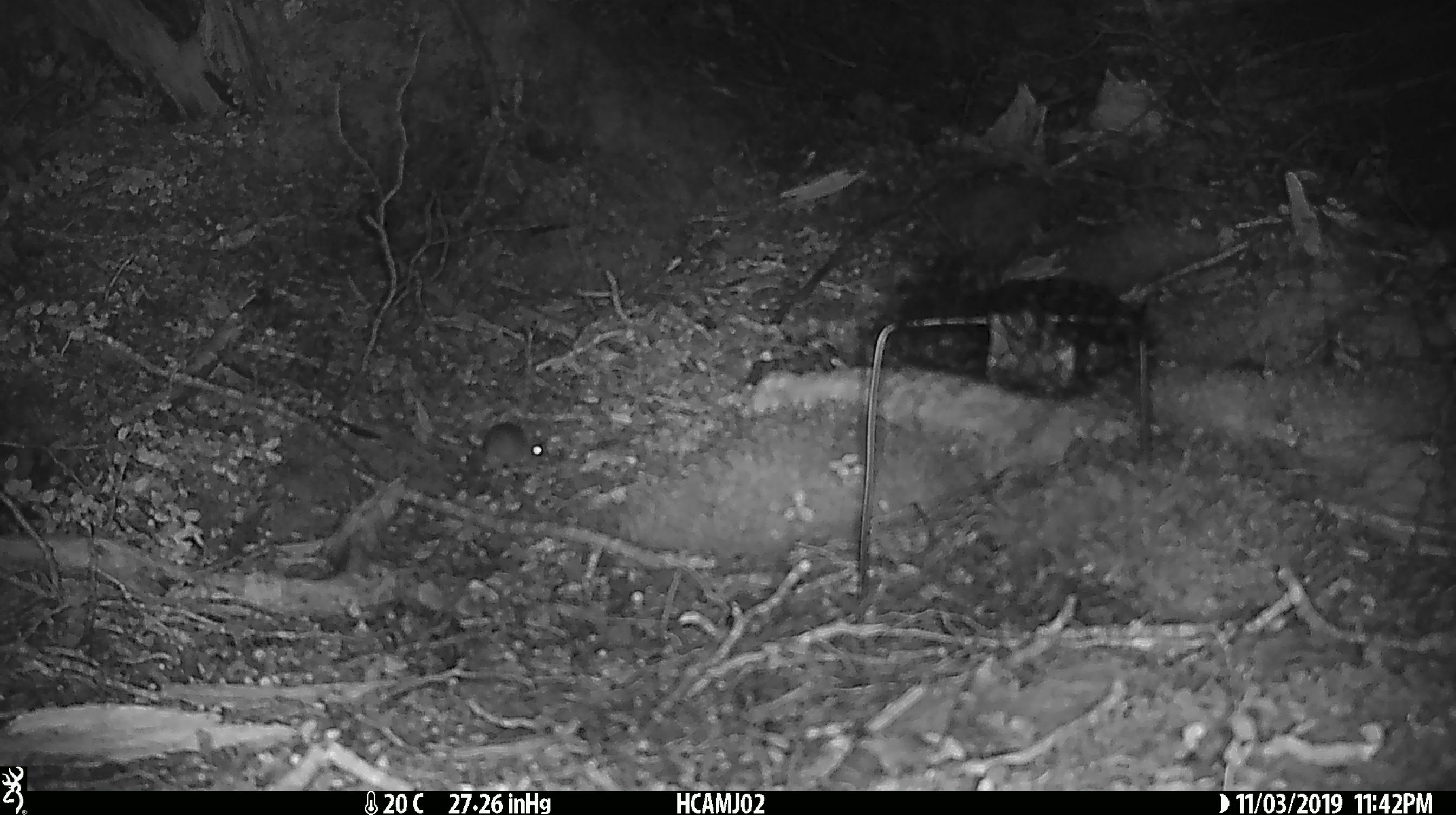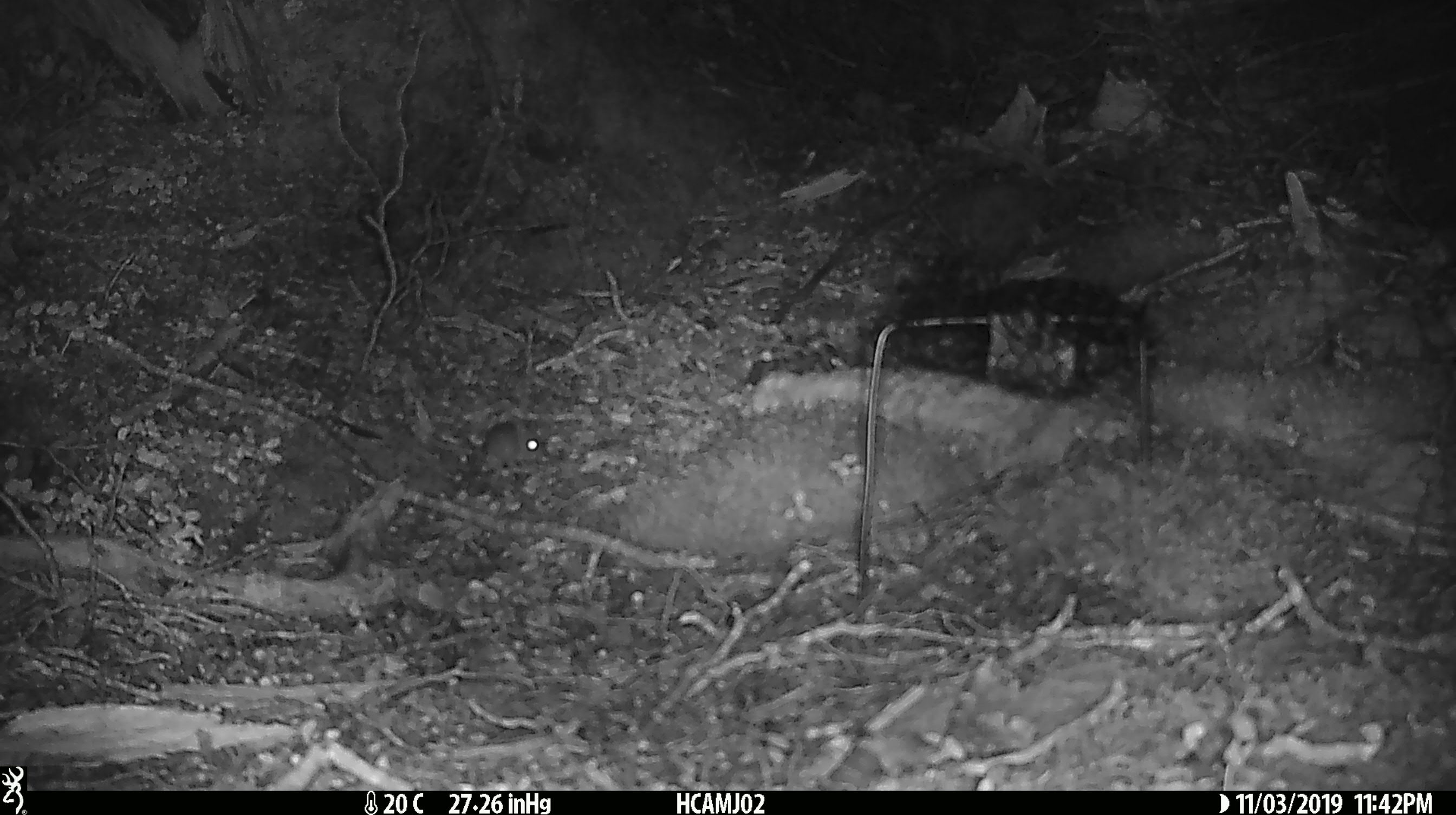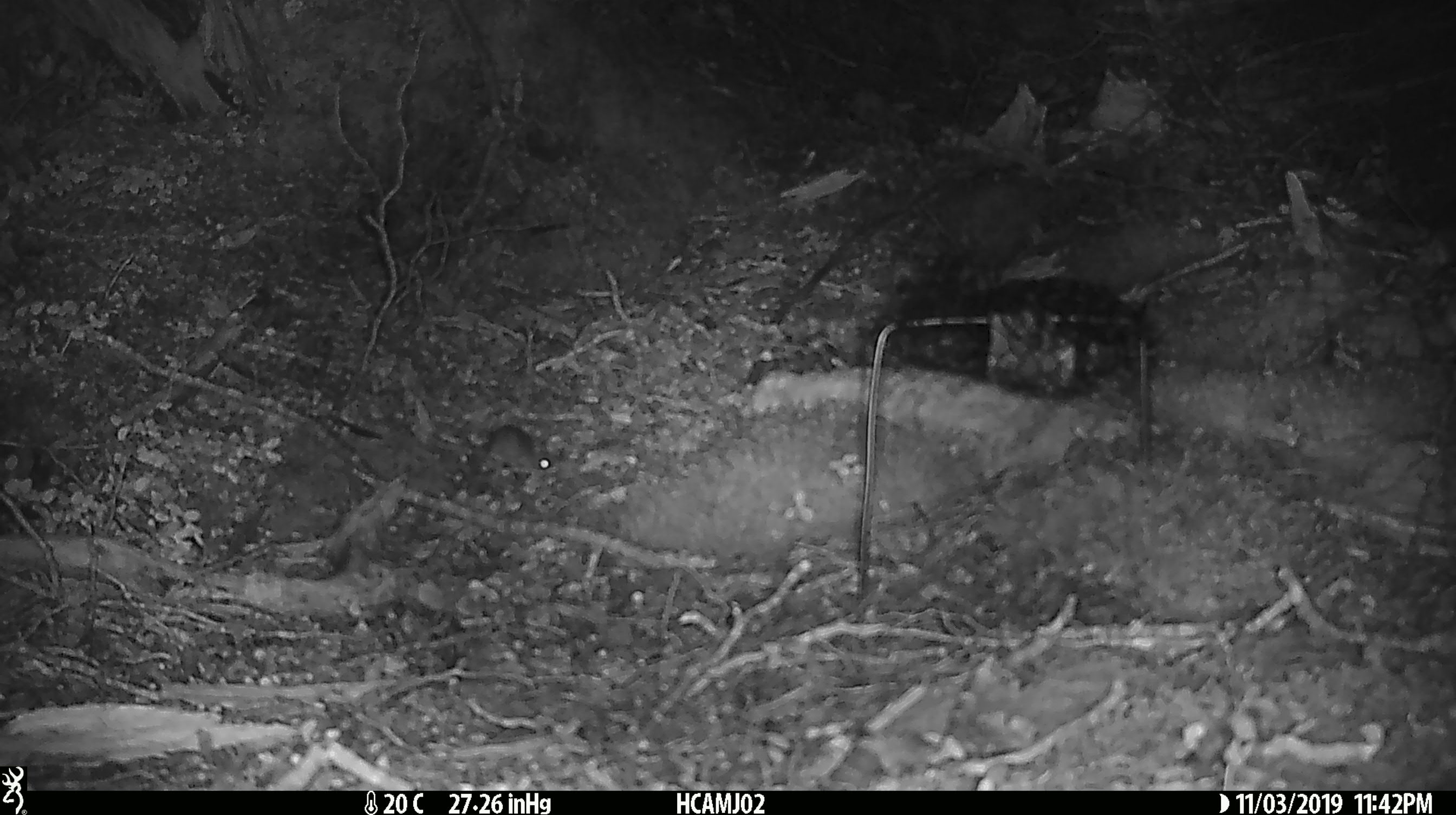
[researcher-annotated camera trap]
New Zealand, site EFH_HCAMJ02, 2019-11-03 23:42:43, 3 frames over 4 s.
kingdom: Animalia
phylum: Chordata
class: Mammalia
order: Rodentia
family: Muridae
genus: Mus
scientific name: Mus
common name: mouse